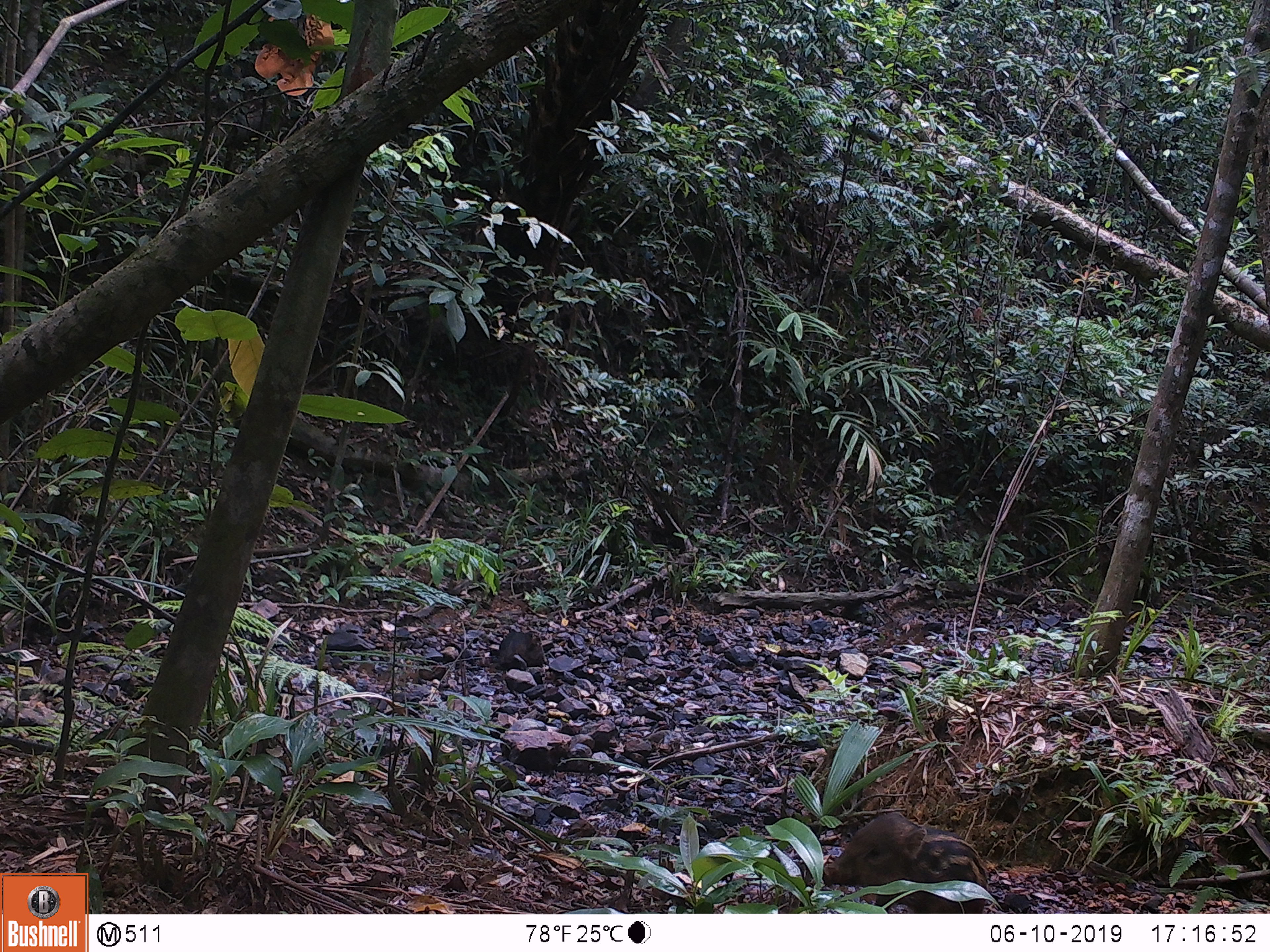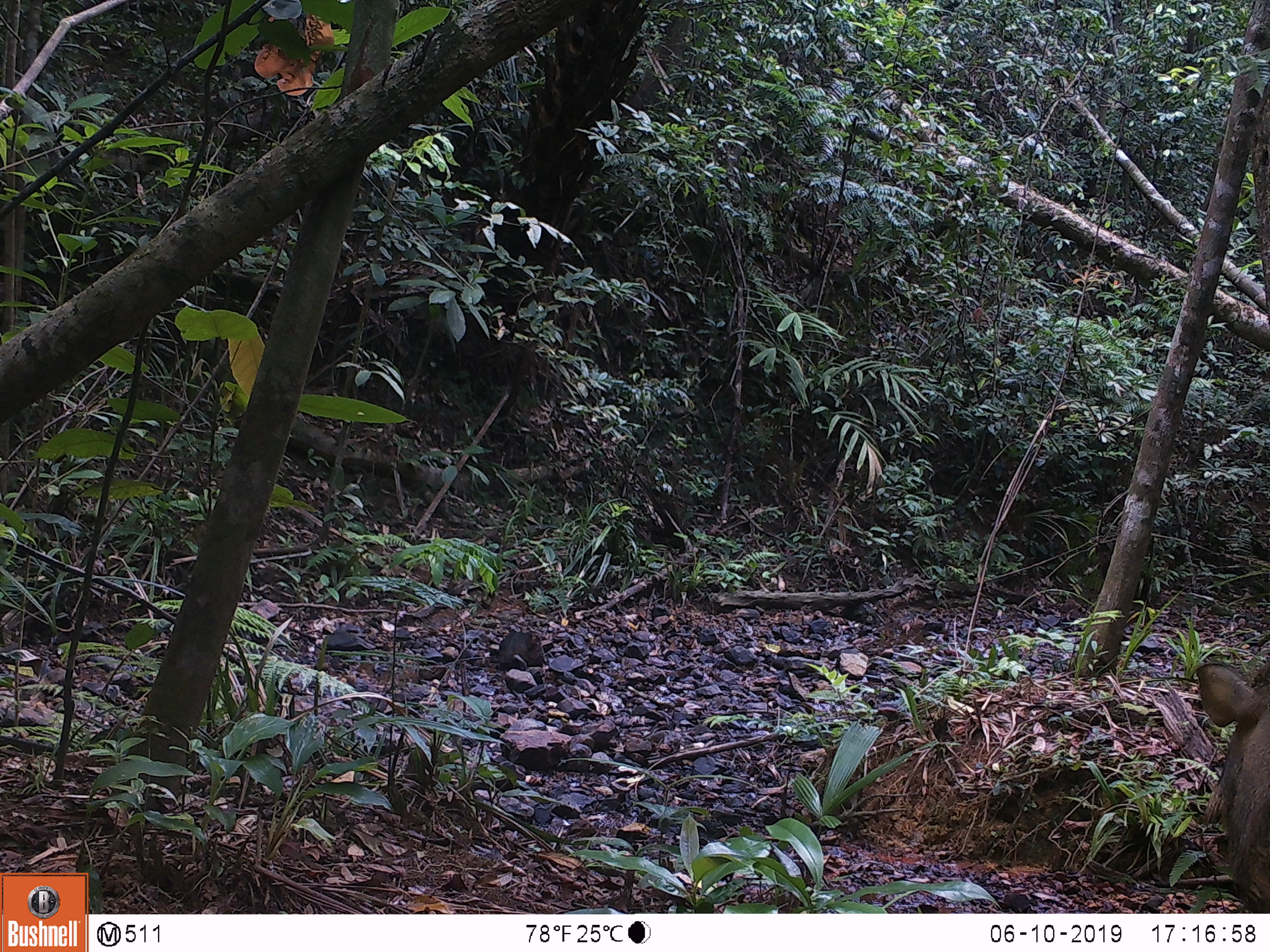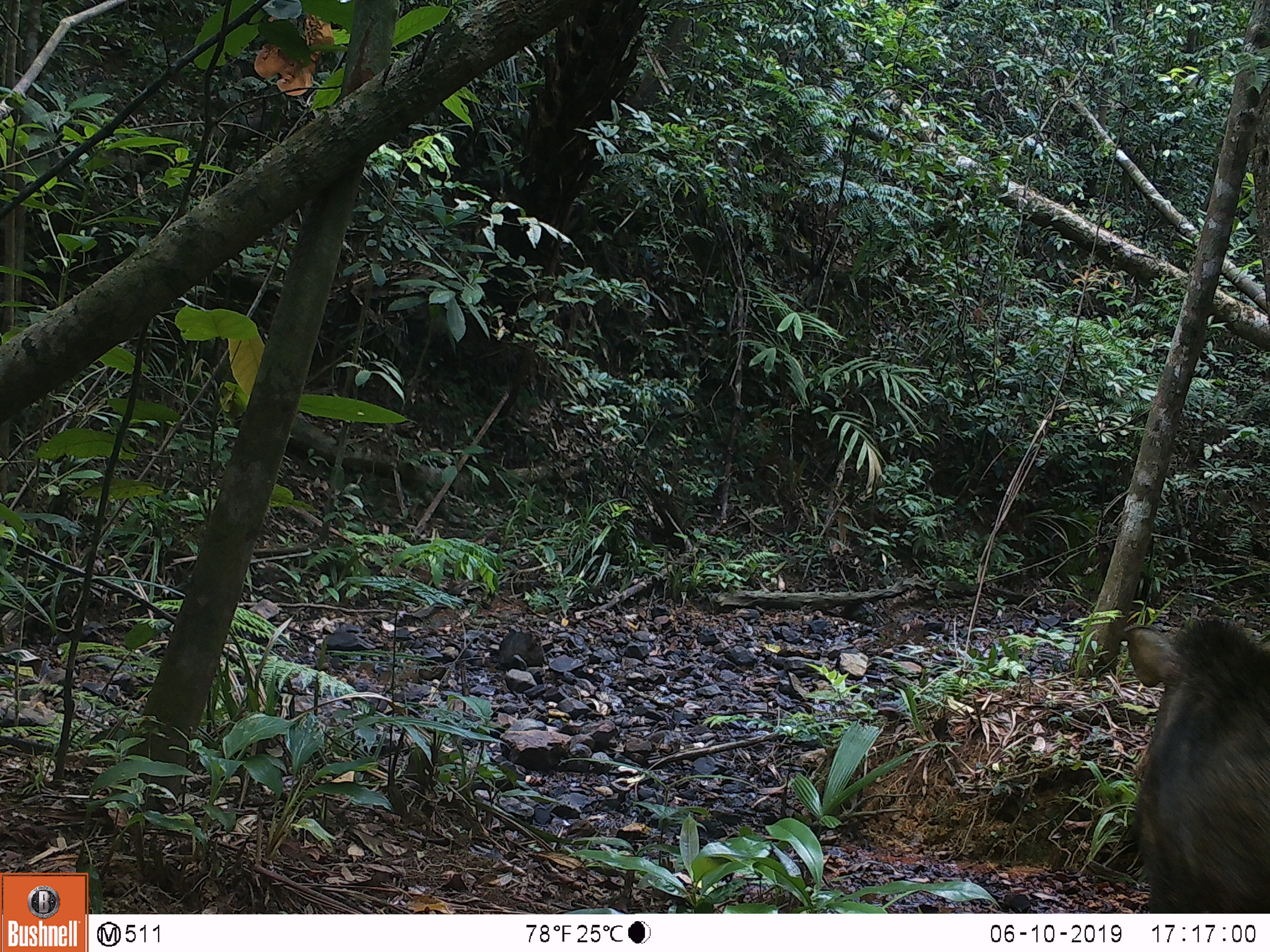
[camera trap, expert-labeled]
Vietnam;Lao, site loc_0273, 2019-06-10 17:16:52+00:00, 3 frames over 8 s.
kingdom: Animalia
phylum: Chordata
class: Mammalia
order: Artiodactyla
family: Suidae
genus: Sus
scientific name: Sus scrofa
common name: eurasian wild pig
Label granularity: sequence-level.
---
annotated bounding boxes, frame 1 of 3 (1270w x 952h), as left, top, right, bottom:
eurasian wild pig: 822, 808, 988, 911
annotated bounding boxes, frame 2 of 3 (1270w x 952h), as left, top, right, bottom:
eurasian wild pig: 1192, 649, 1270, 913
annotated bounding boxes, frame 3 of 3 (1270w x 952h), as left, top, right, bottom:
eurasian wild pig: 1121, 611, 1270, 913